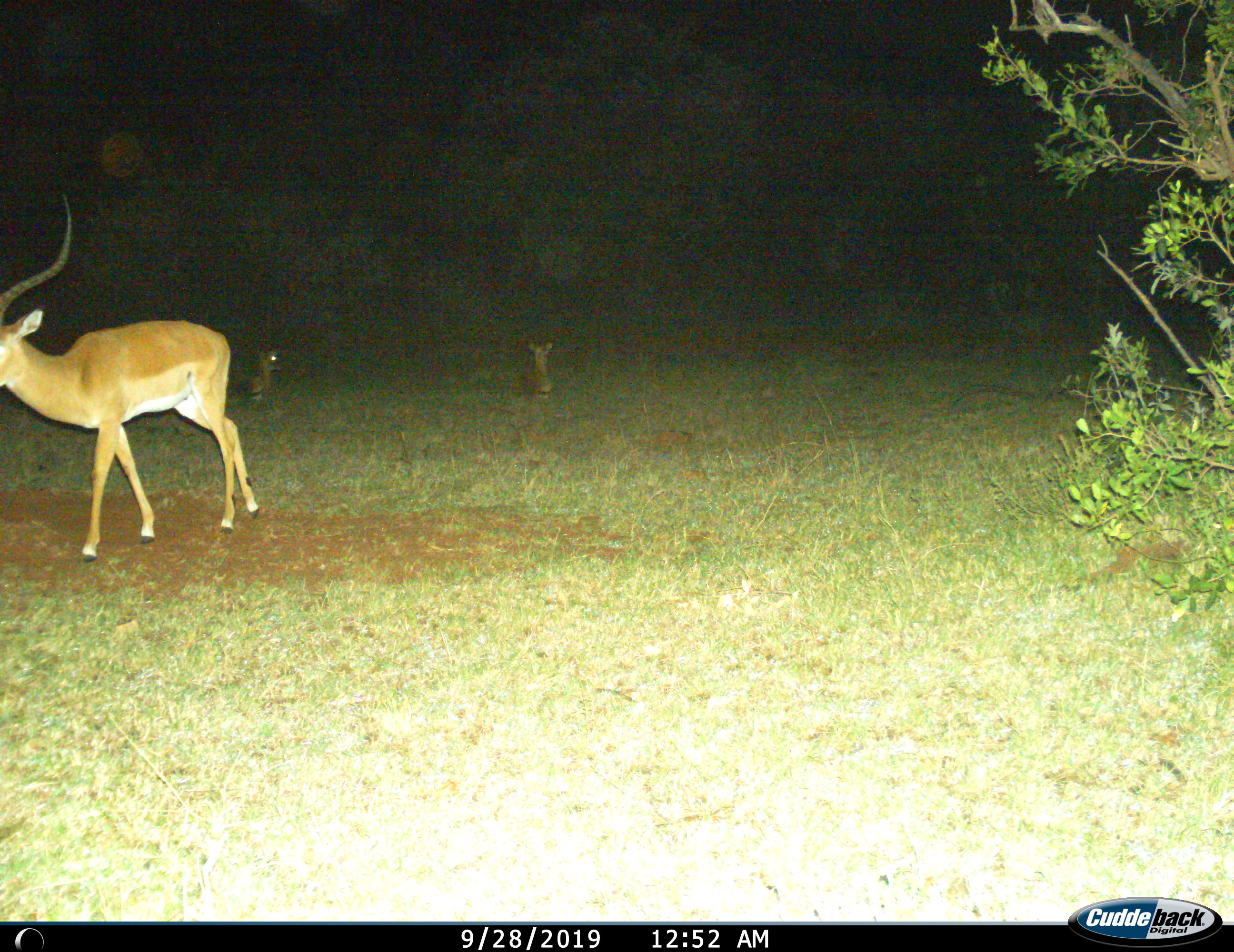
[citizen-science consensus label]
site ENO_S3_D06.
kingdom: Animalia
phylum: Chordata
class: Mammalia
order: Artiodactyla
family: Bovidae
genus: Aepyceros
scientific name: Aepyceros melampus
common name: impala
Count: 3.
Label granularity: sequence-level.